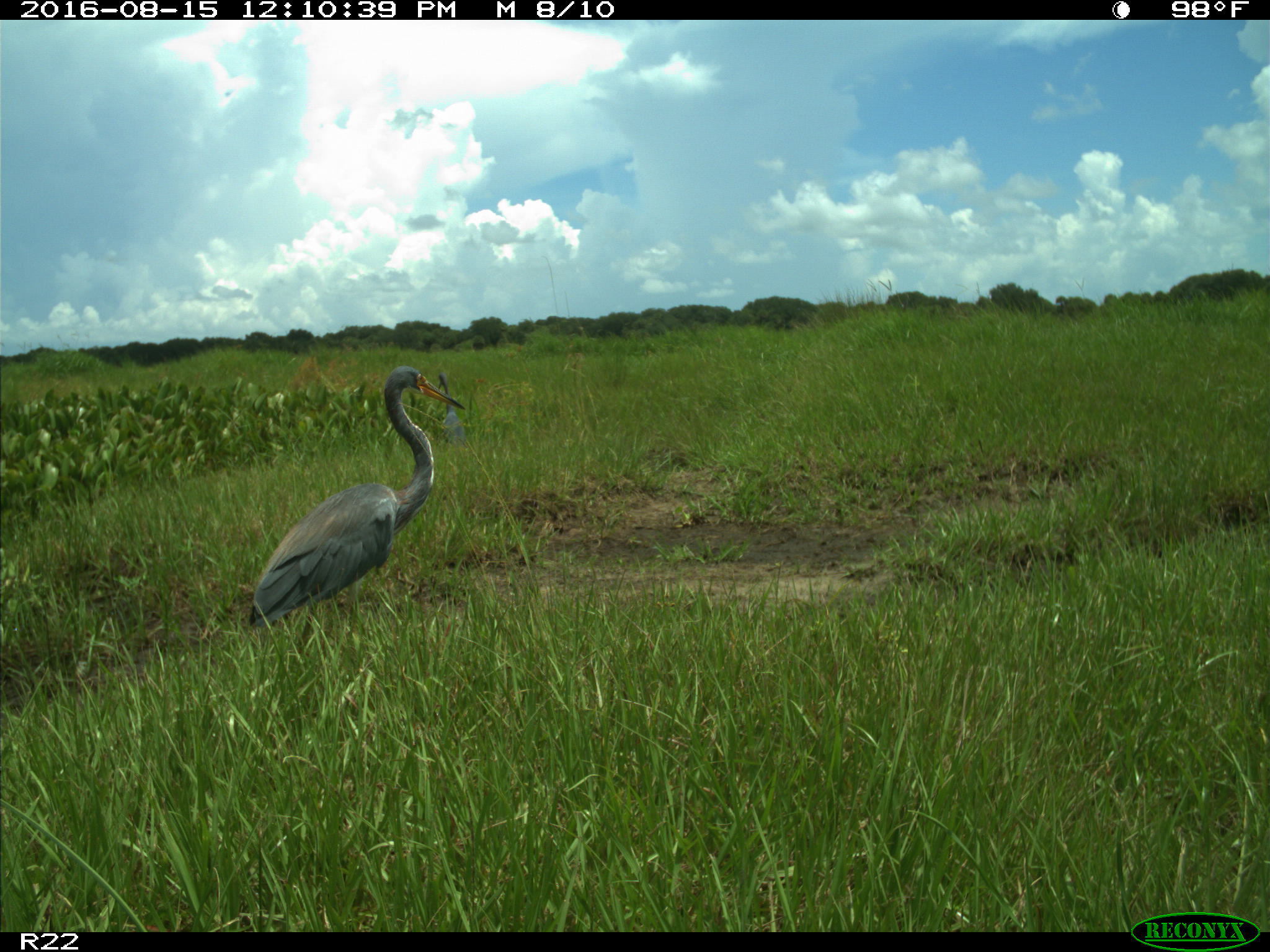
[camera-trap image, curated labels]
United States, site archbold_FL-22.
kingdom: Animalia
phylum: Chordata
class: Aves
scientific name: Aves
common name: birds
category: unidentified bird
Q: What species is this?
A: Unidentified bird (birds) (Aves).